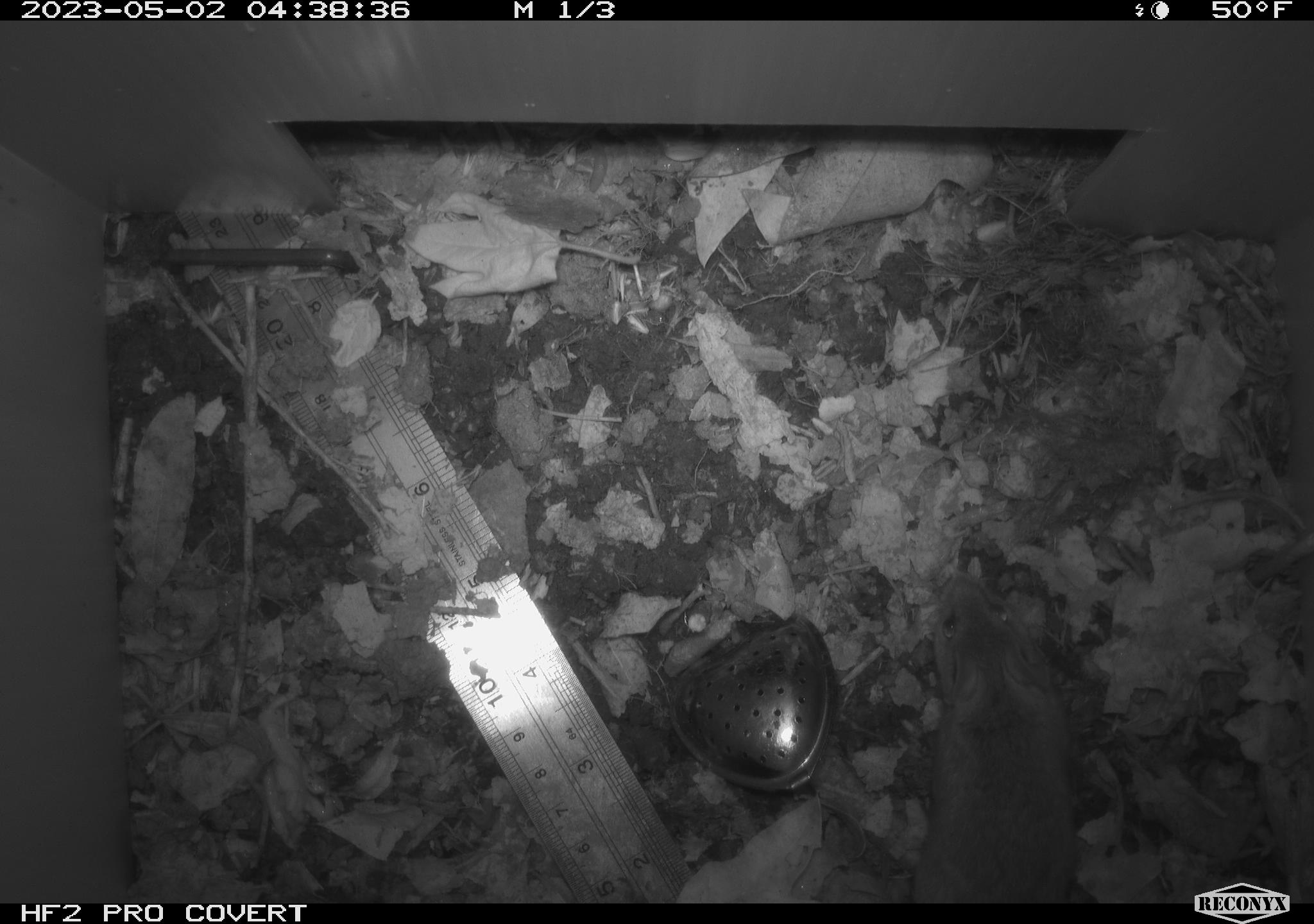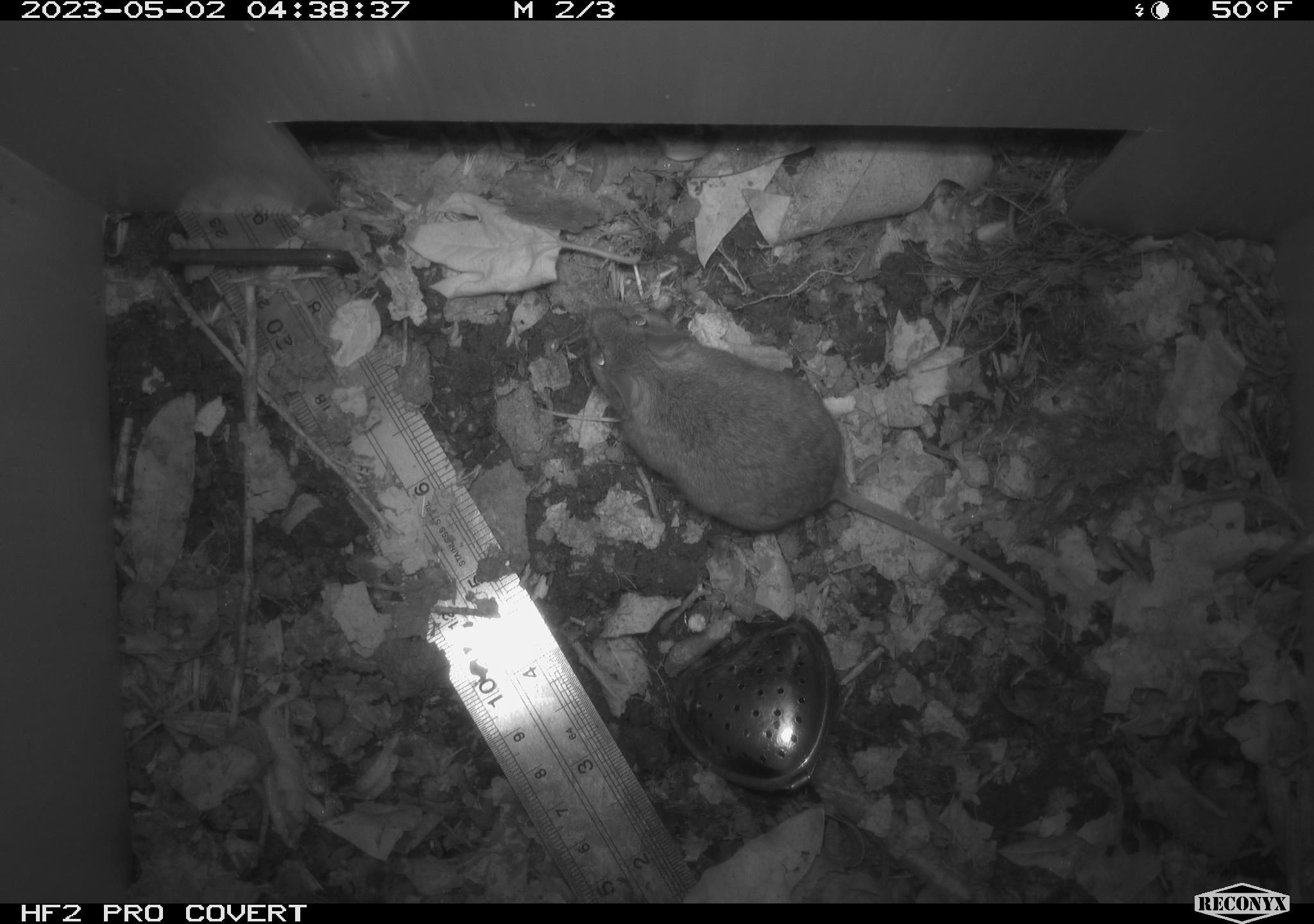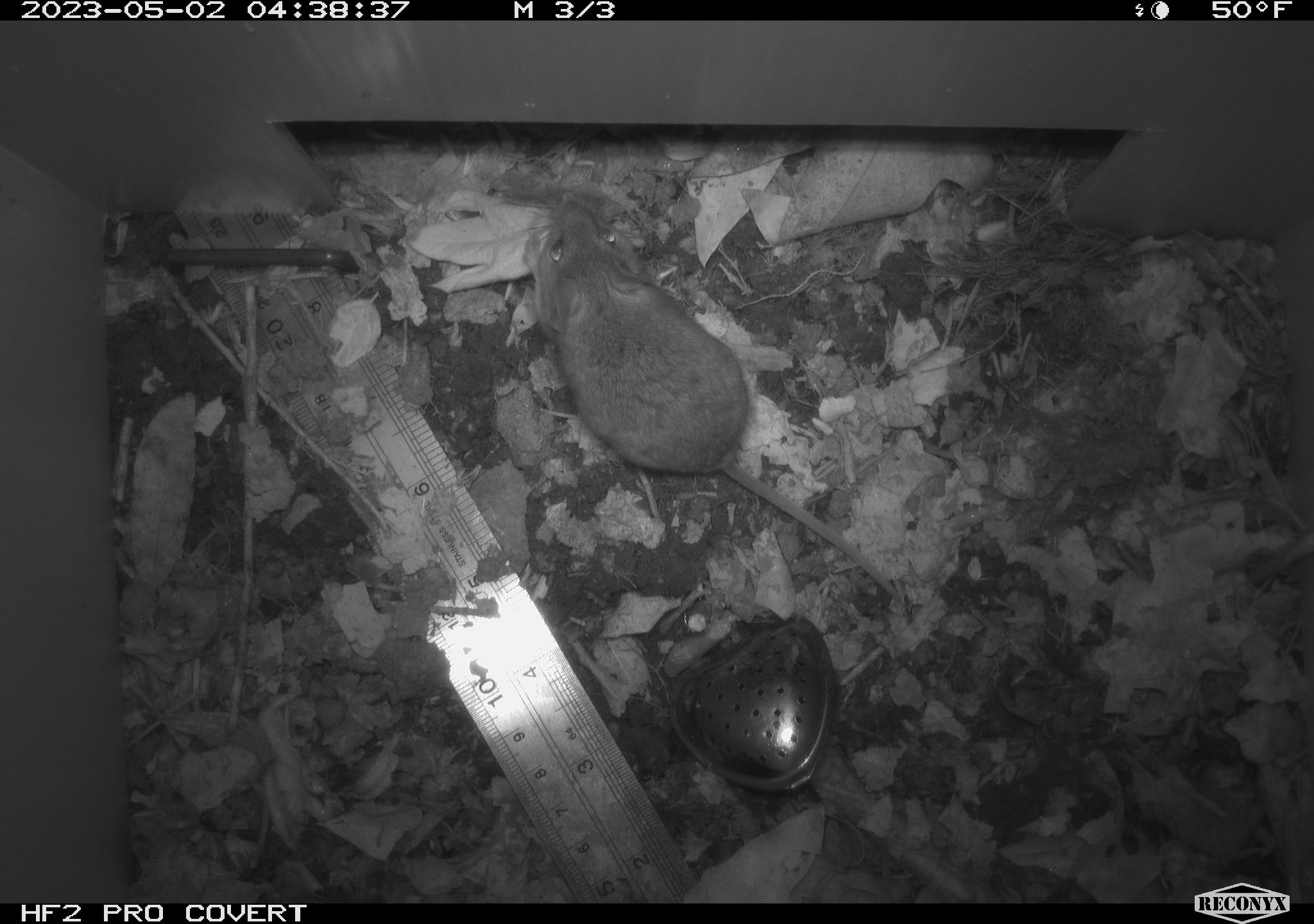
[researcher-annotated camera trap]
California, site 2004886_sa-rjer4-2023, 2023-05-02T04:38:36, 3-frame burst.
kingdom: Animalia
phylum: Chordata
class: Mammalia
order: Rodentia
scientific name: Rodentia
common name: mouse species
Mouse species (Rodentia).